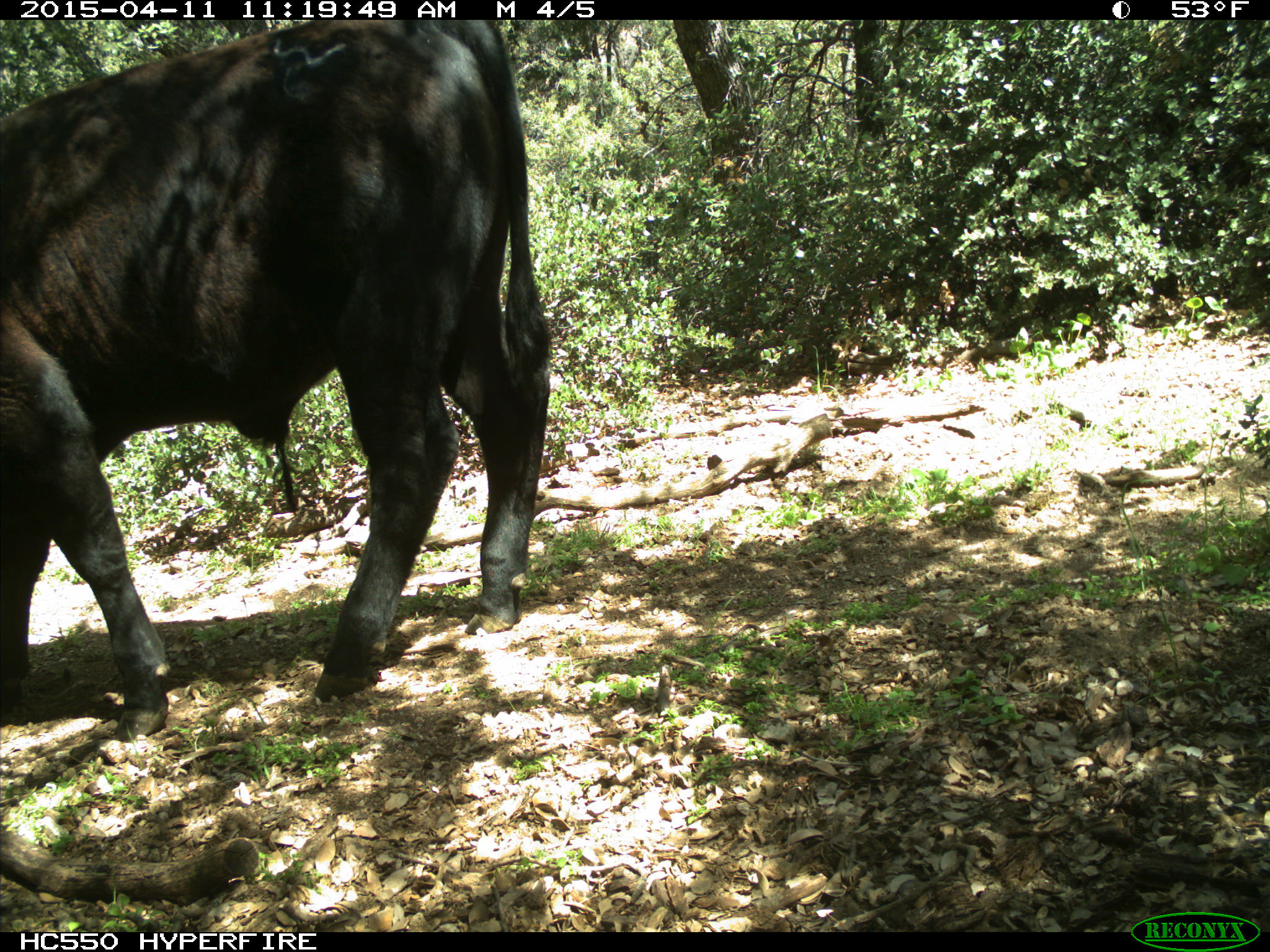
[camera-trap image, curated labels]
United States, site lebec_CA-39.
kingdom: Animalia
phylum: Chordata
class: Mammalia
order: Artiodactyla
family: Bovidae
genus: Bos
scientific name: Bos taurus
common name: domestic cow